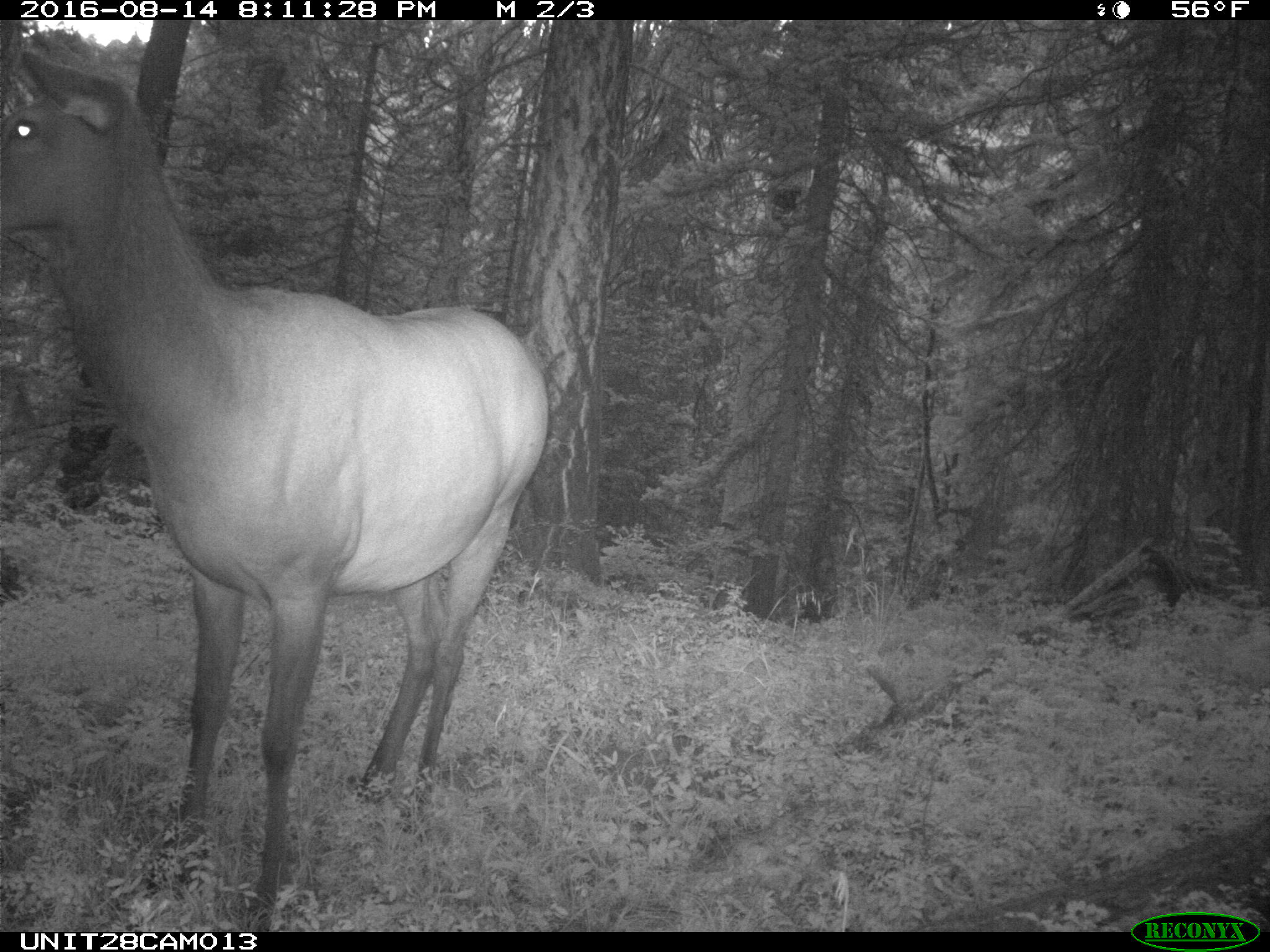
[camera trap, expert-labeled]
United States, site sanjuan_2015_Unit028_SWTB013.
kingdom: Animalia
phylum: Chordata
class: Mammalia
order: Artiodactyla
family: Cervidae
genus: Cervus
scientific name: Cervus elaphus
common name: red deer